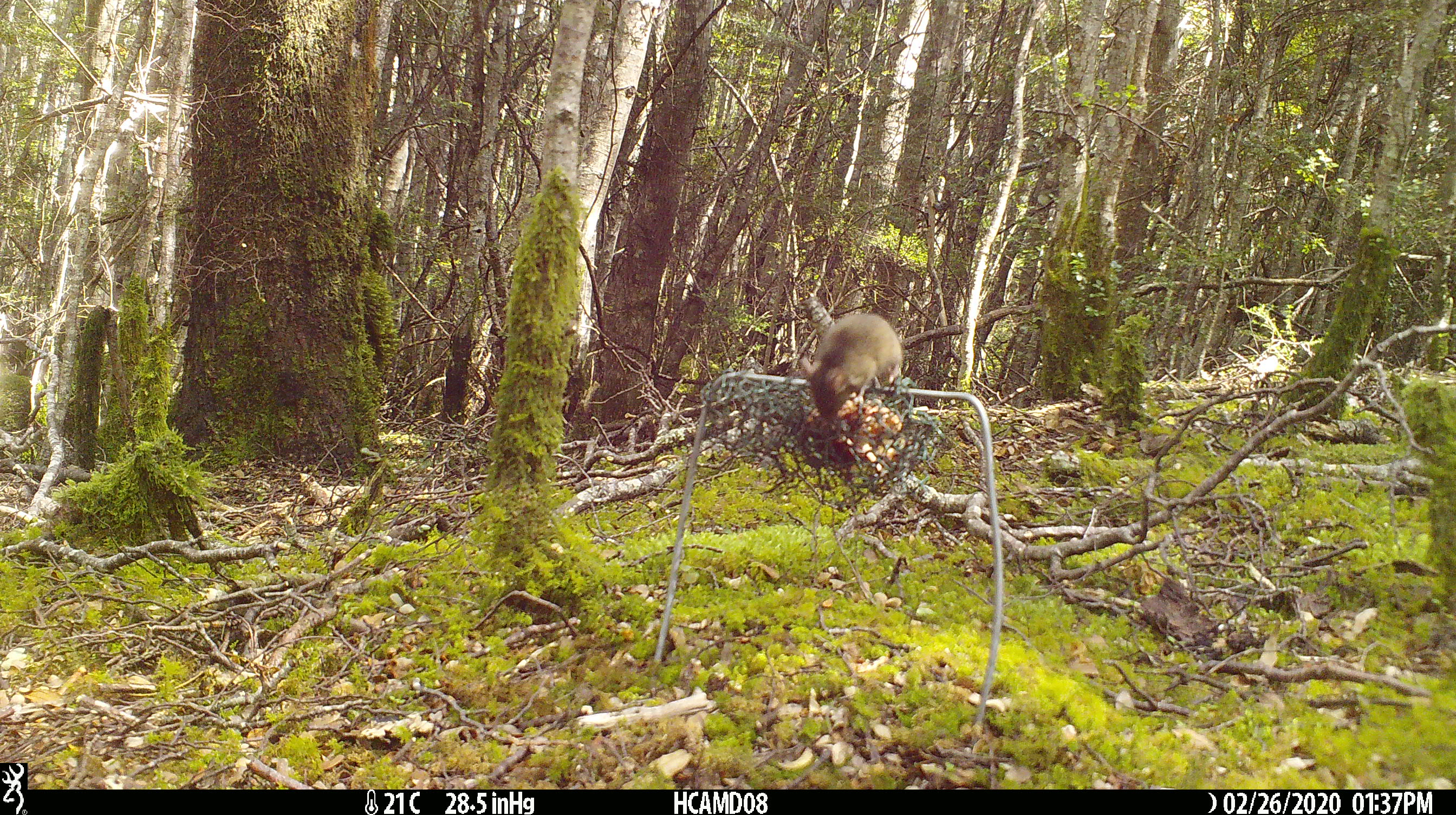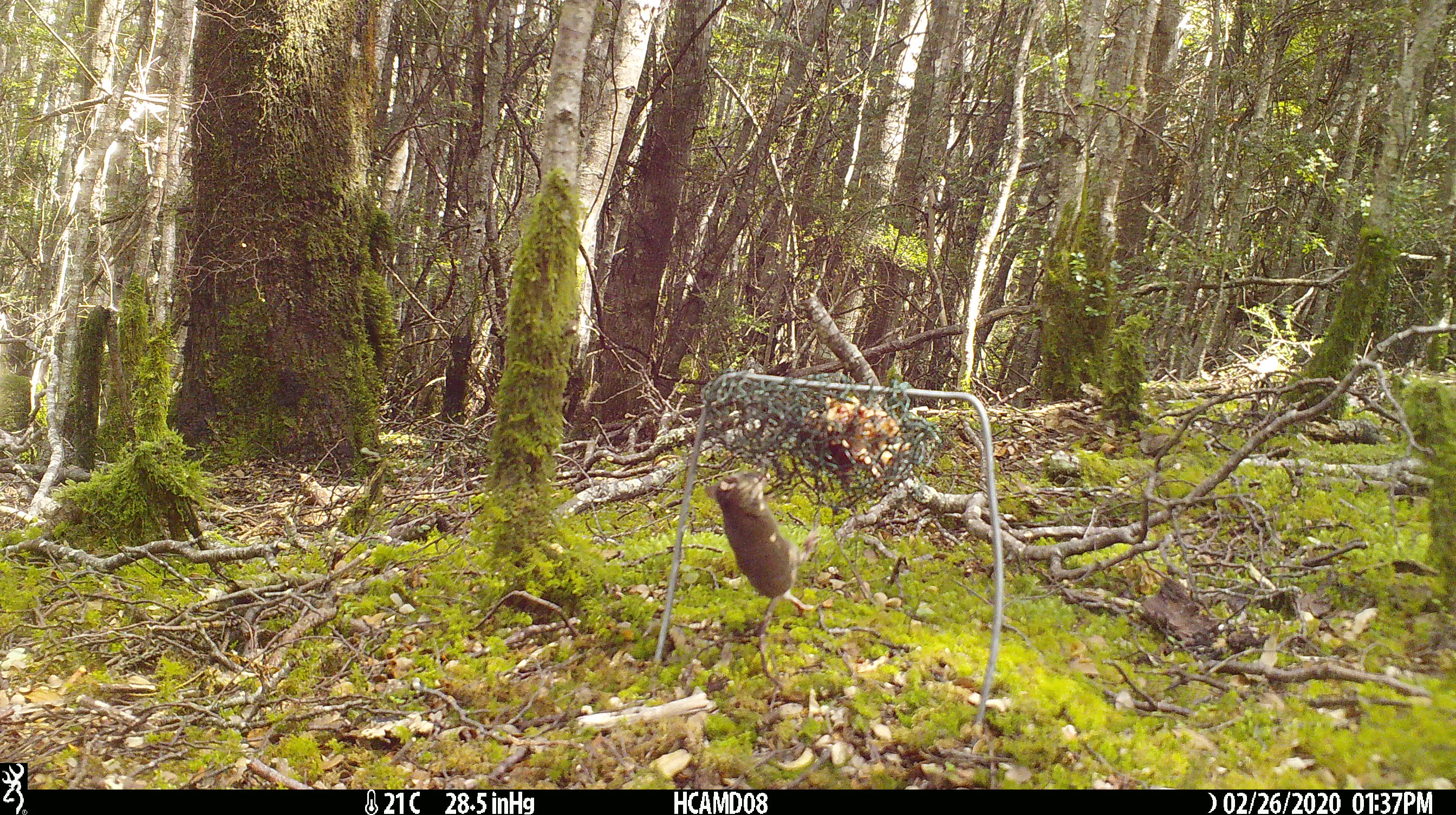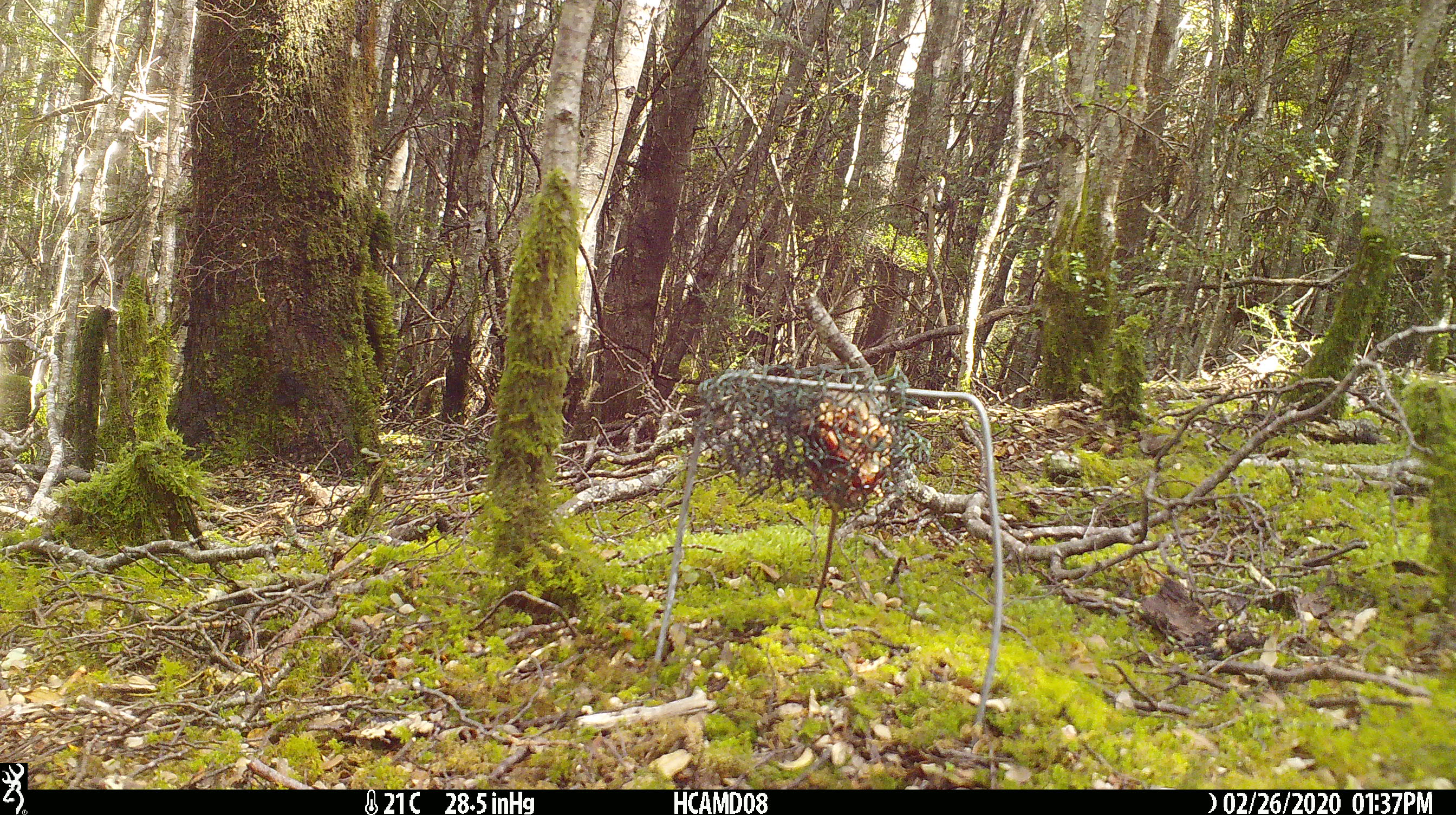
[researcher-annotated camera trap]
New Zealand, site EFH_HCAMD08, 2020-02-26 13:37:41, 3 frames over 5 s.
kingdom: Animalia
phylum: Chordata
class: Mammalia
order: Rodentia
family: Muridae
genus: Mus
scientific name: Mus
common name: mouse